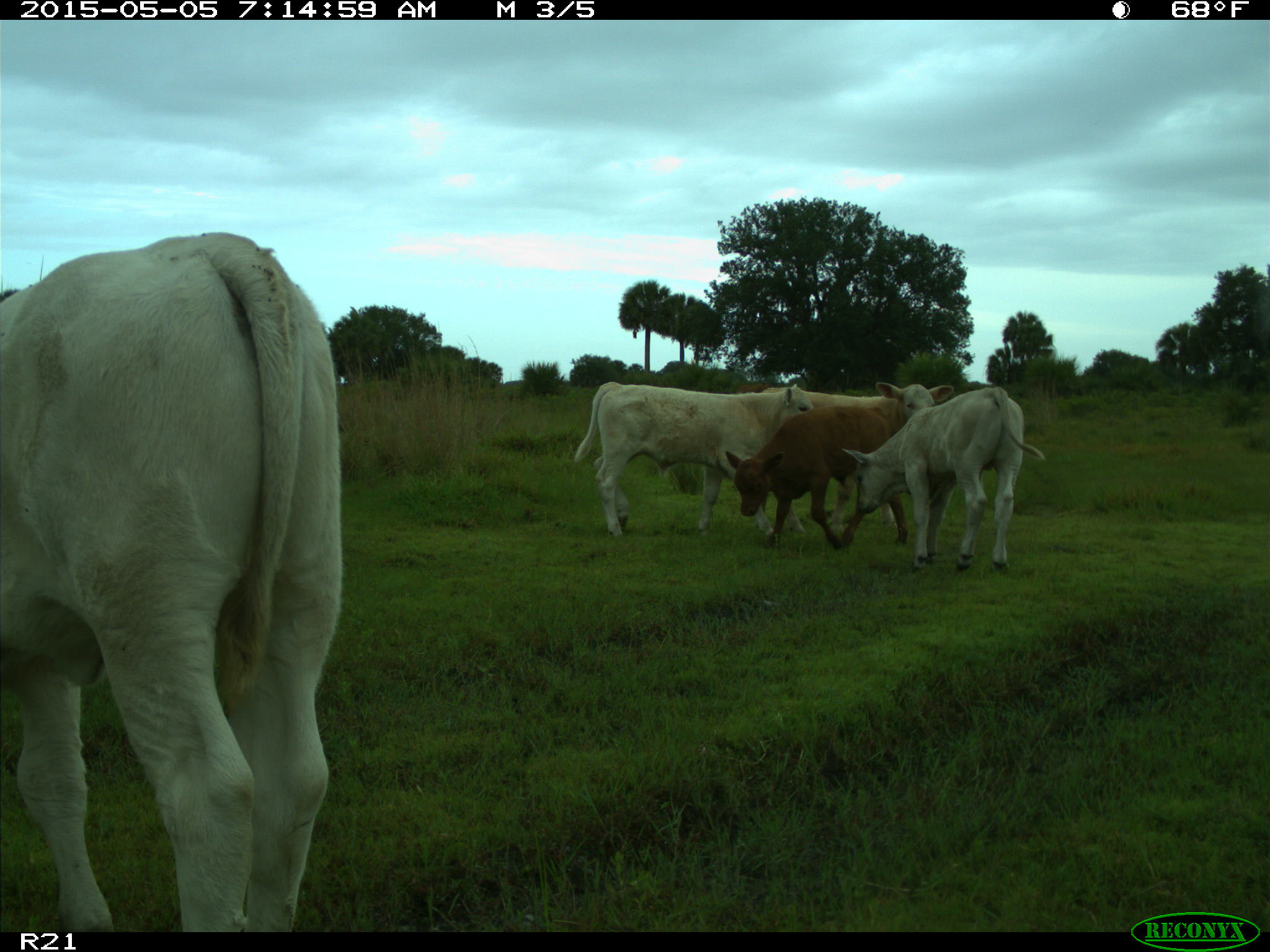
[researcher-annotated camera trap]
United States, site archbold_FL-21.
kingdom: Animalia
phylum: Chordata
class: Mammalia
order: Artiodactyla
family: Bovidae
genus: Bos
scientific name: Bos taurus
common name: domestic cow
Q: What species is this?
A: Bos taurus (domestic cow).